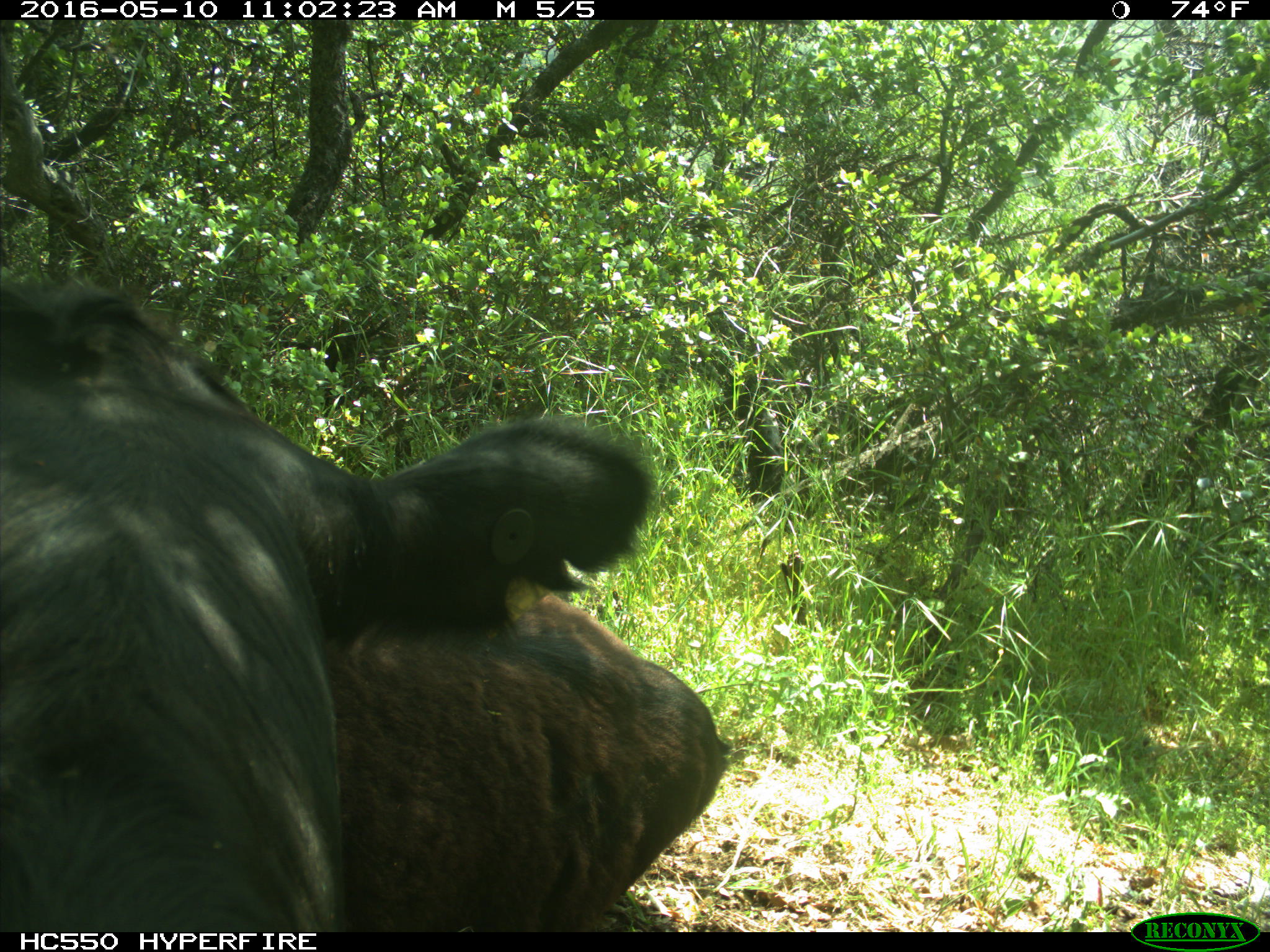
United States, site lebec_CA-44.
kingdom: Animalia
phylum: Chordata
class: Mammalia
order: Artiodactyla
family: Bovidae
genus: Bos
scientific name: Bos taurus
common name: domestic cow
Bos taurus (domestic cow).